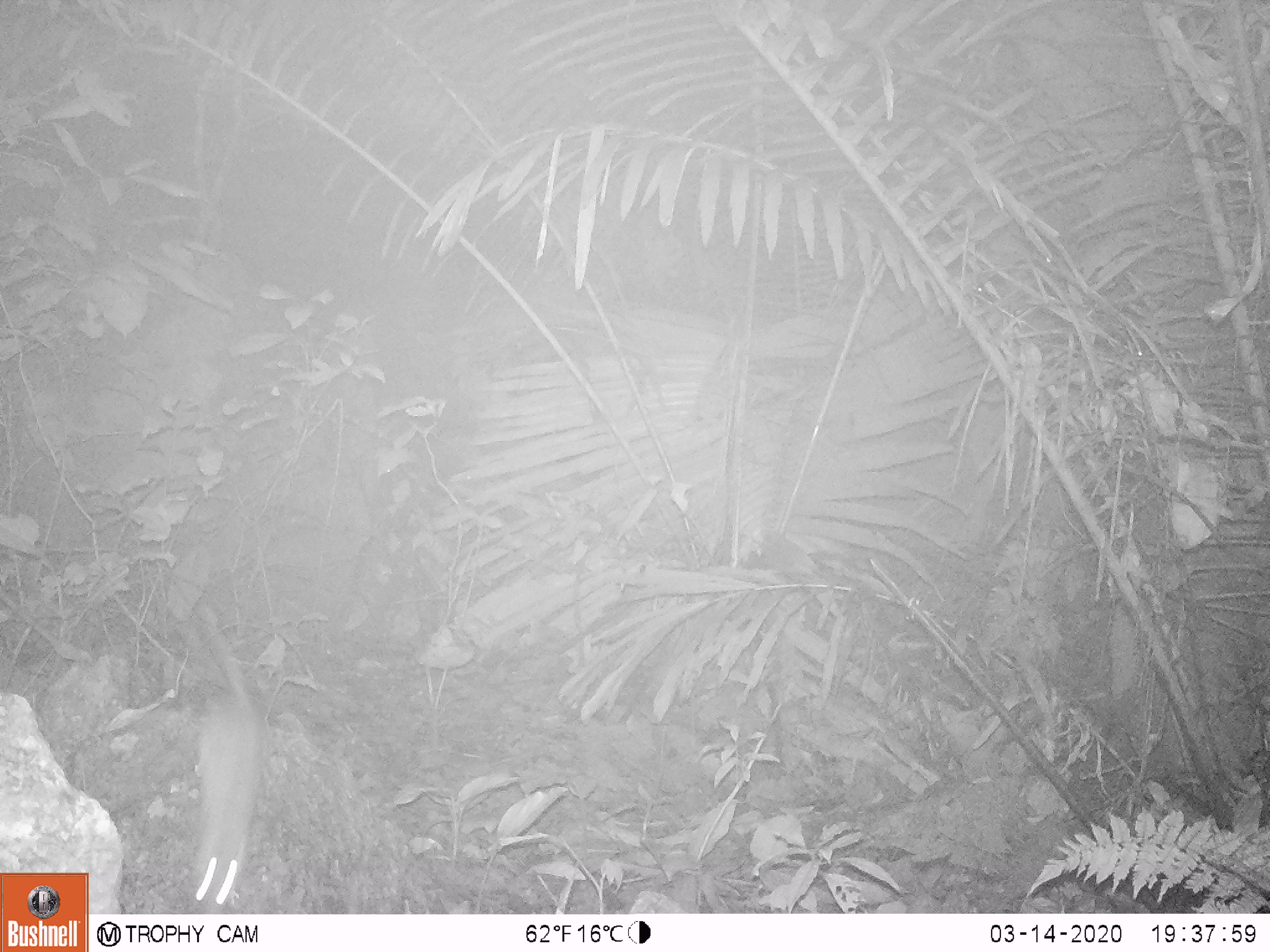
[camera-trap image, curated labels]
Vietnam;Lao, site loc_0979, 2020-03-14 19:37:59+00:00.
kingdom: Animalia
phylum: Chordata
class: Mammalia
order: Rodentia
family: Muridae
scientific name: Muridae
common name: old-world mice and rats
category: unidentified murid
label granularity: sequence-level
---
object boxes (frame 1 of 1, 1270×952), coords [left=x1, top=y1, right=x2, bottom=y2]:
unidentified murid: [left=170, top=608, right=263, bottom=914]